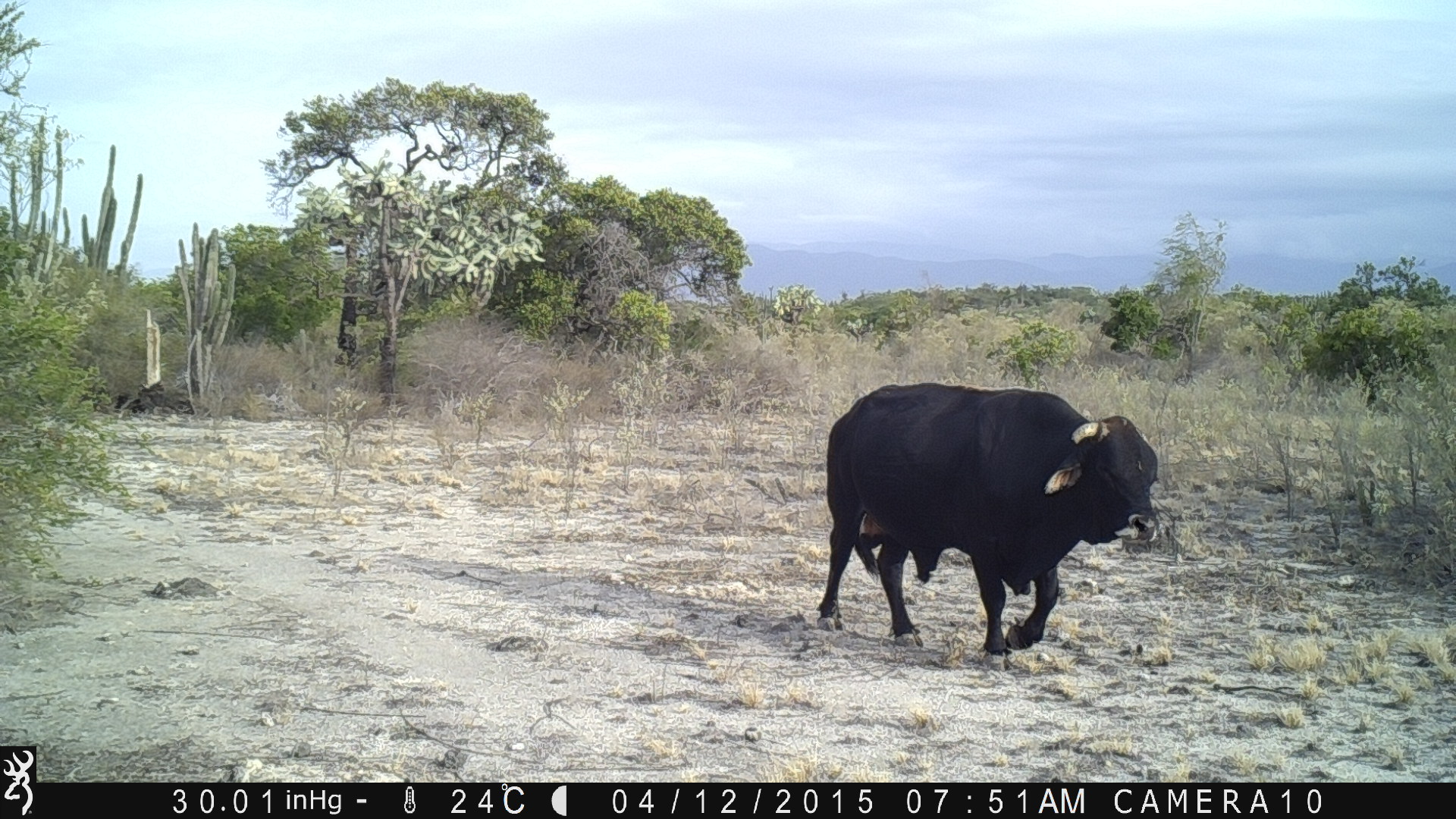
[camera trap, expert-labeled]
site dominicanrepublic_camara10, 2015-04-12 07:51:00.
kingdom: Animalia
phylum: Chordata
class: Mammalia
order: Artiodactyla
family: Bovidae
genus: Bos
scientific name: Bos taurus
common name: cattle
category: cow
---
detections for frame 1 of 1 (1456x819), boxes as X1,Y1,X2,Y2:
cow: 817,382,1162,661